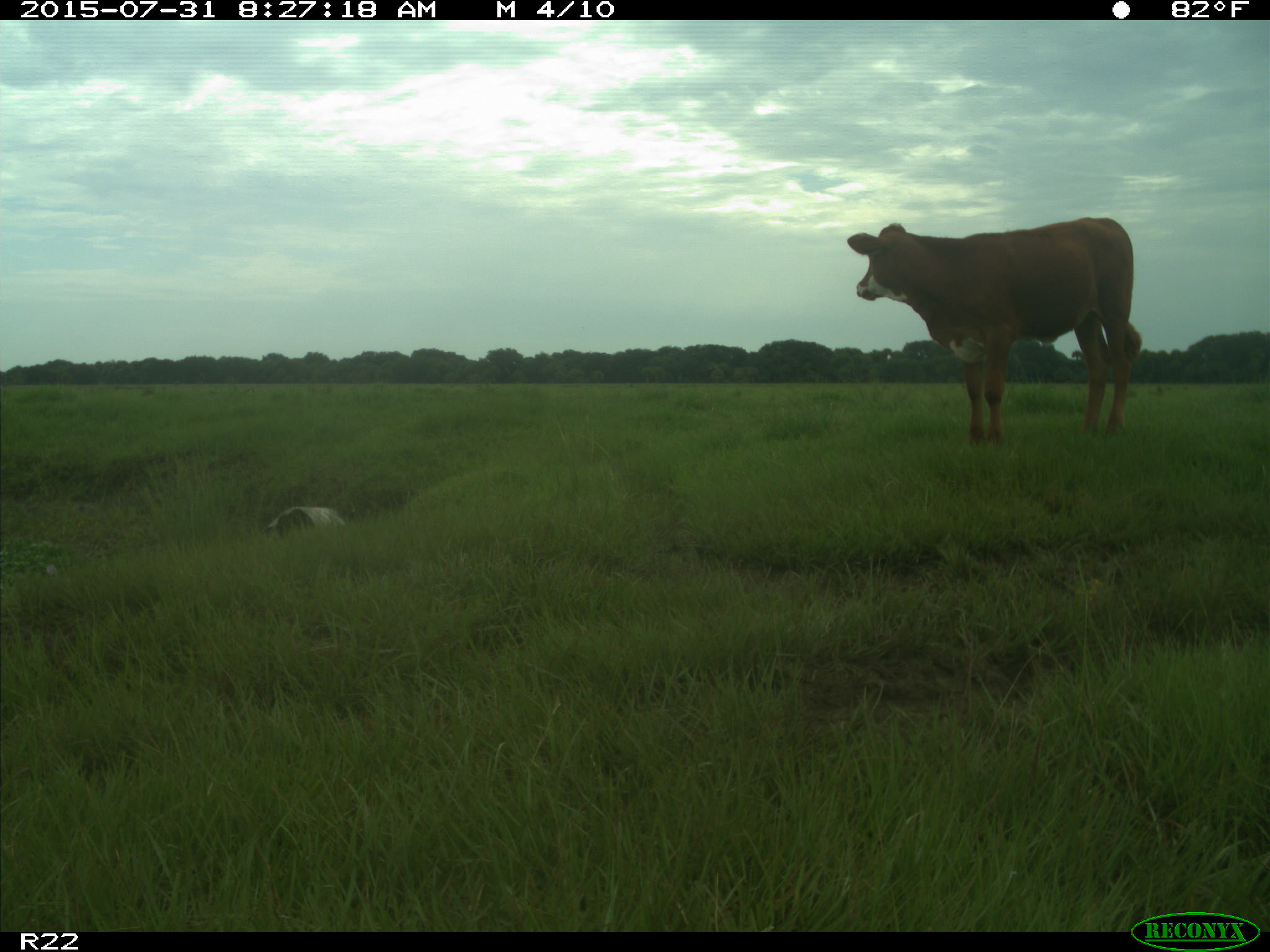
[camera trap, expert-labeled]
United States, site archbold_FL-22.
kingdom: Animalia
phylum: Chordata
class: Mammalia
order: Artiodactyla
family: Bovidae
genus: Bos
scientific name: Bos taurus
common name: domestic cow